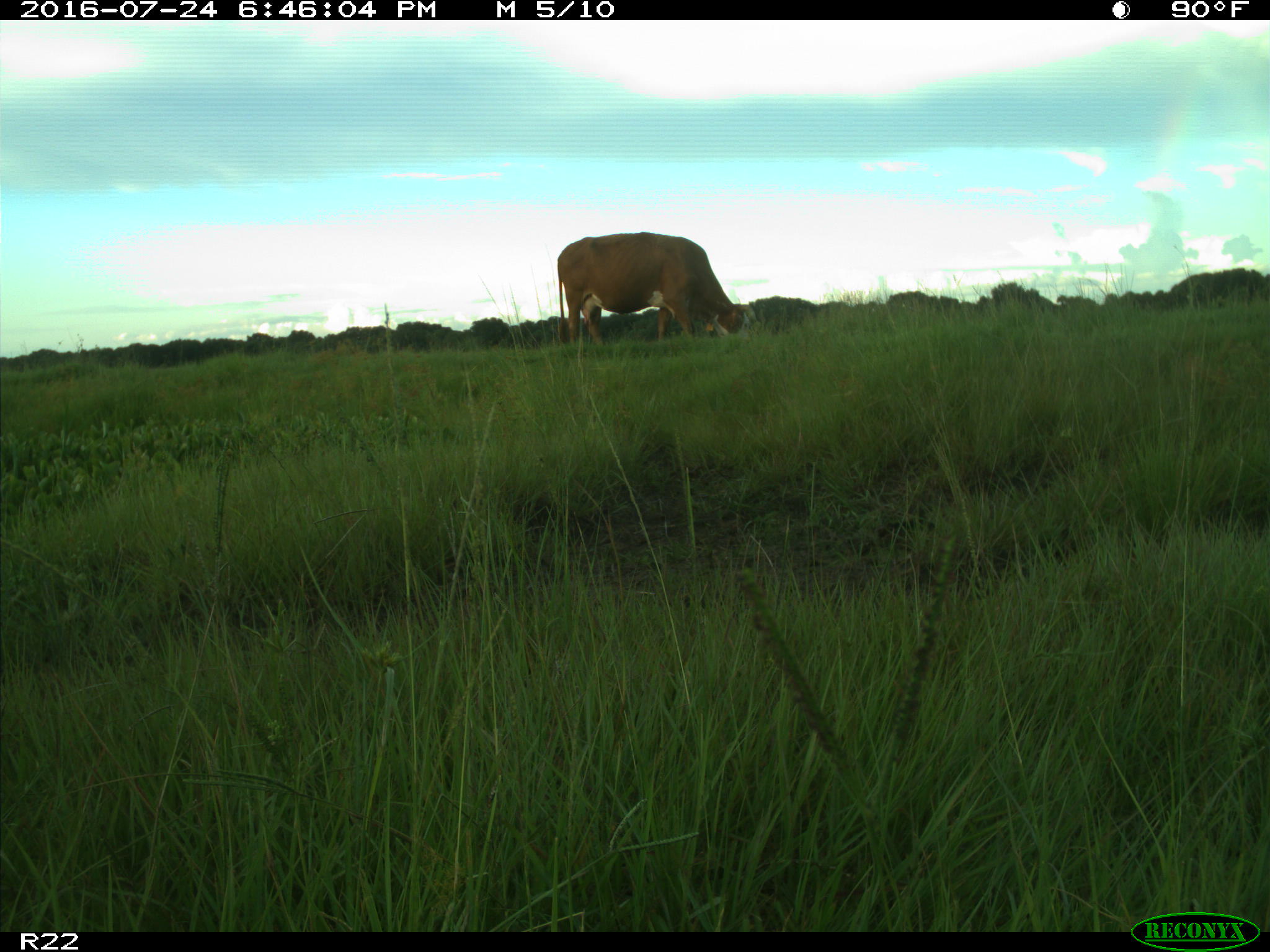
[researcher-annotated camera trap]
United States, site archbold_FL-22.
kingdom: Animalia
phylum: Chordata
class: Mammalia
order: Artiodactyla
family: Bovidae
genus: Bos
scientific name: Bos taurus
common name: domestic cow